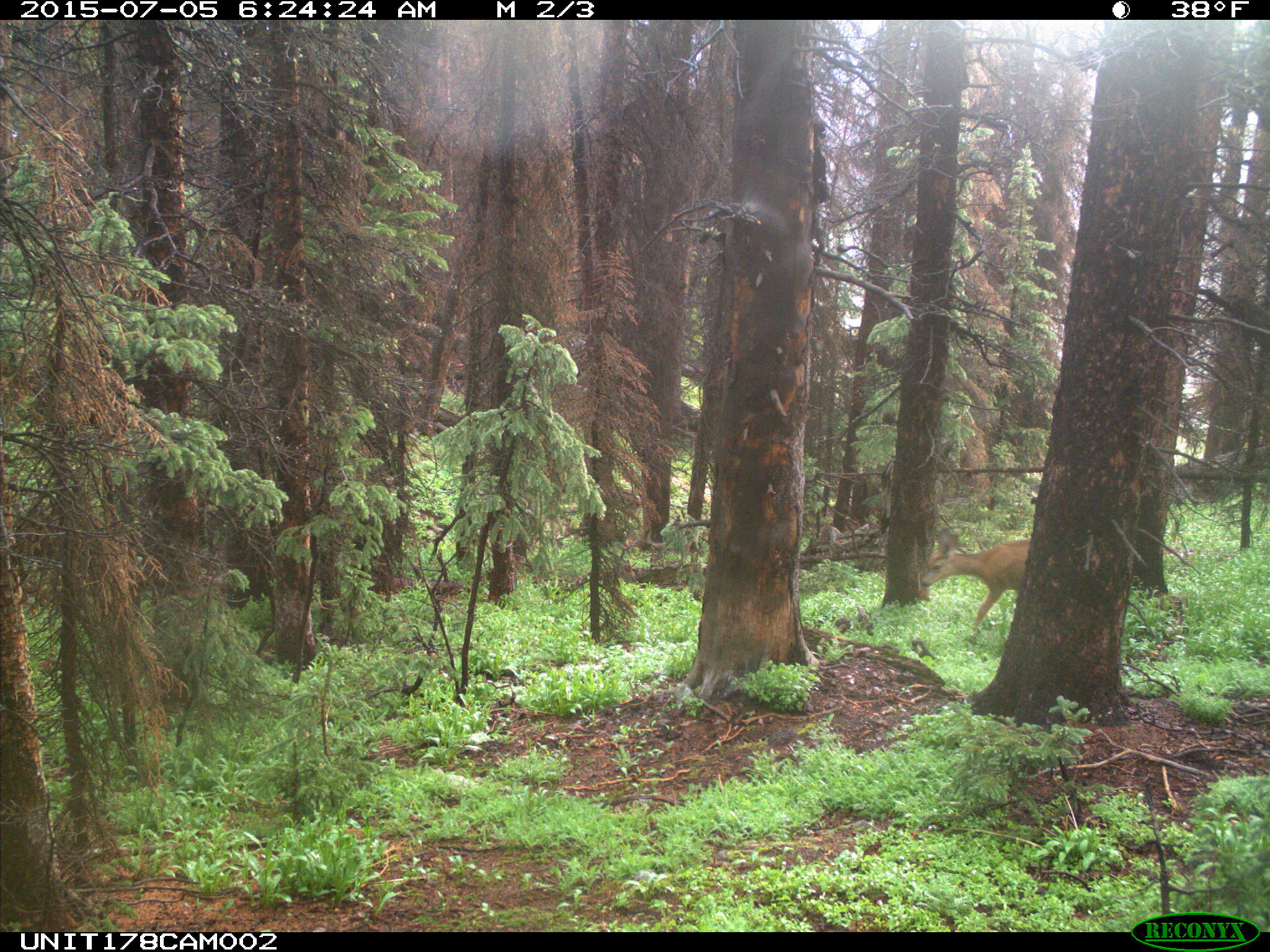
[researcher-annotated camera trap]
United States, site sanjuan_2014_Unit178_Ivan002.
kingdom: Animalia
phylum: Chordata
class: Mammalia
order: Artiodactyla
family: Cervidae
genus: Odocoileus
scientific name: Odocoileus hemionus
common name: mule deer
Odocoileus hemionus (mule deer).